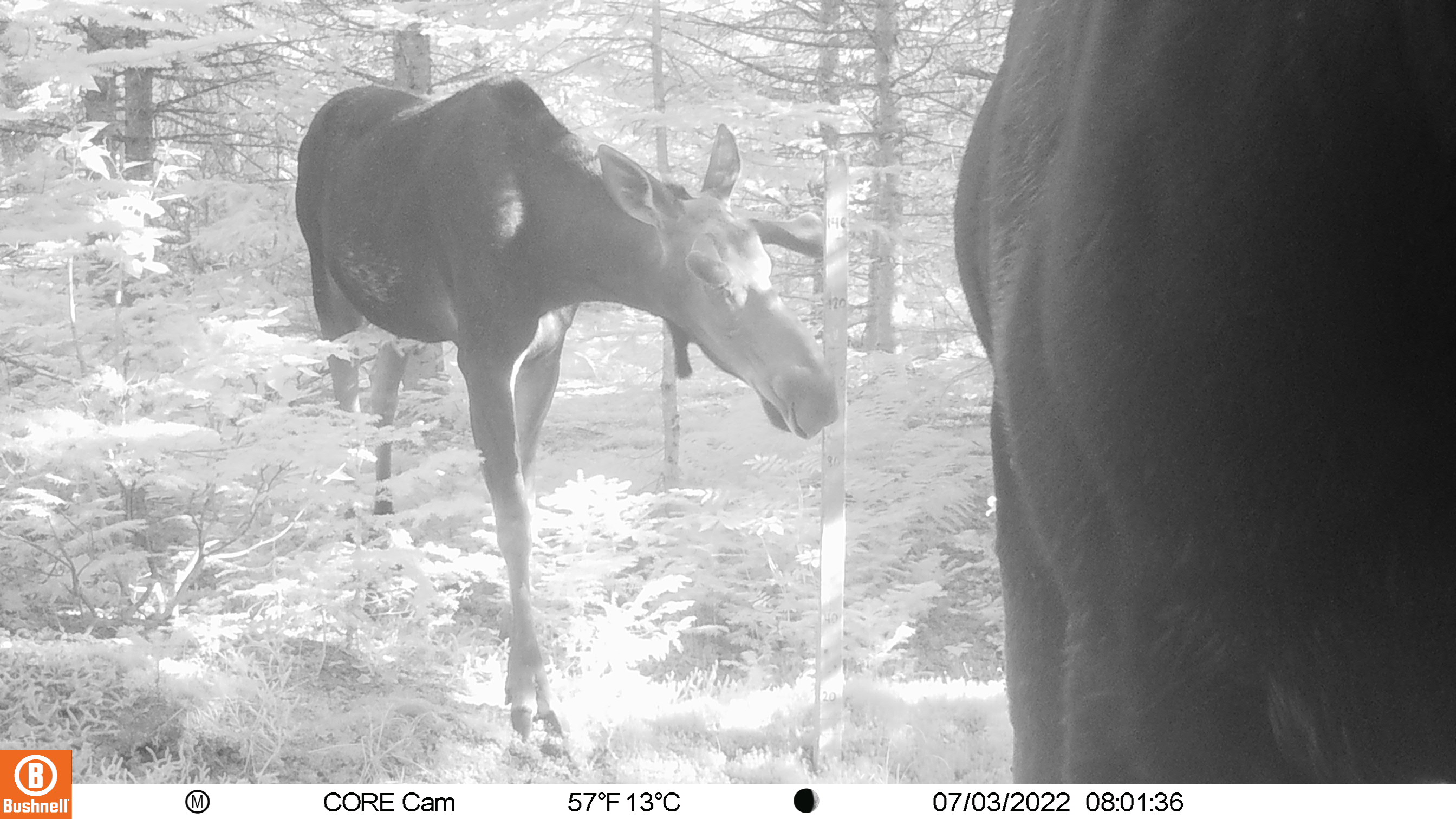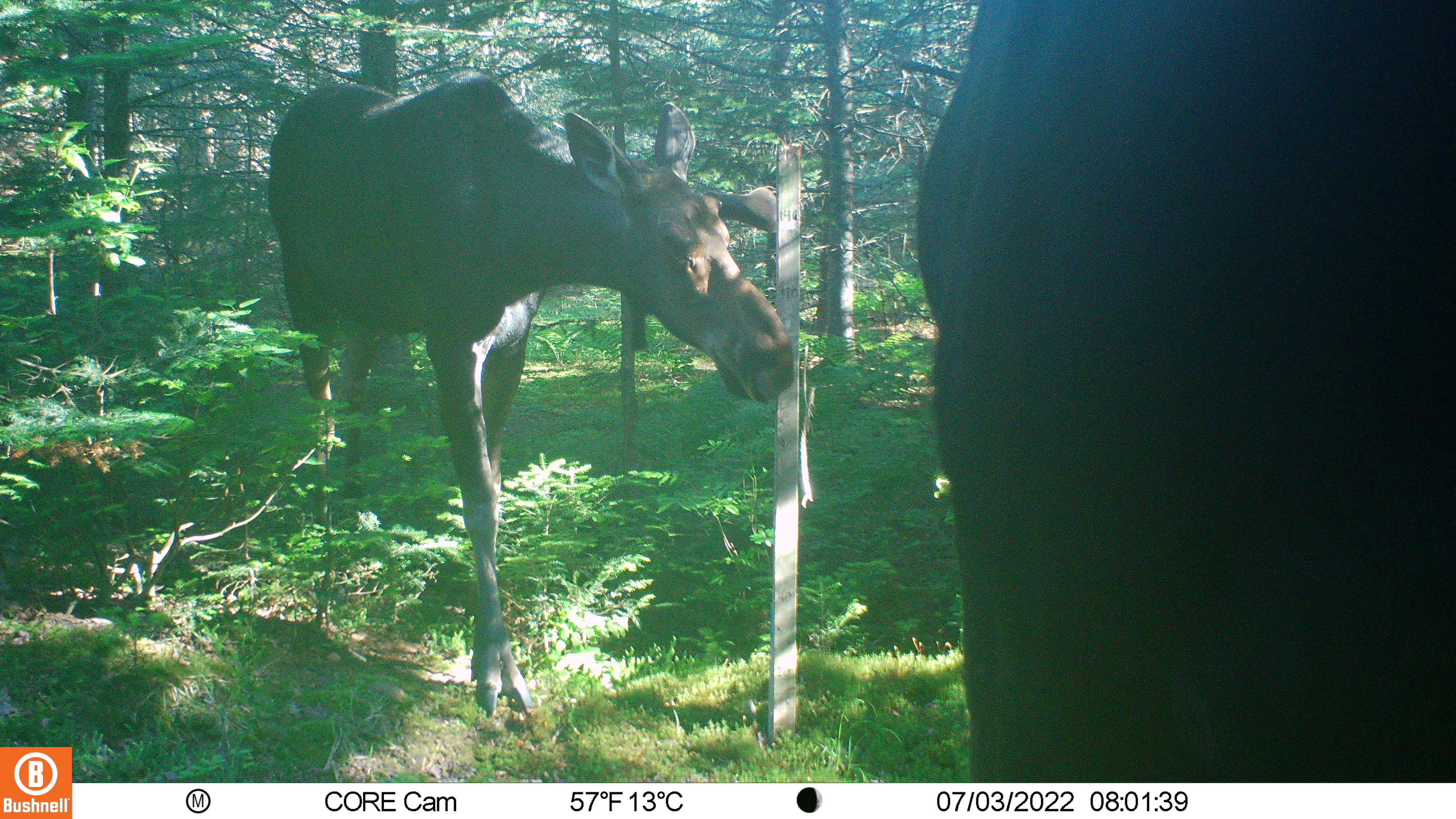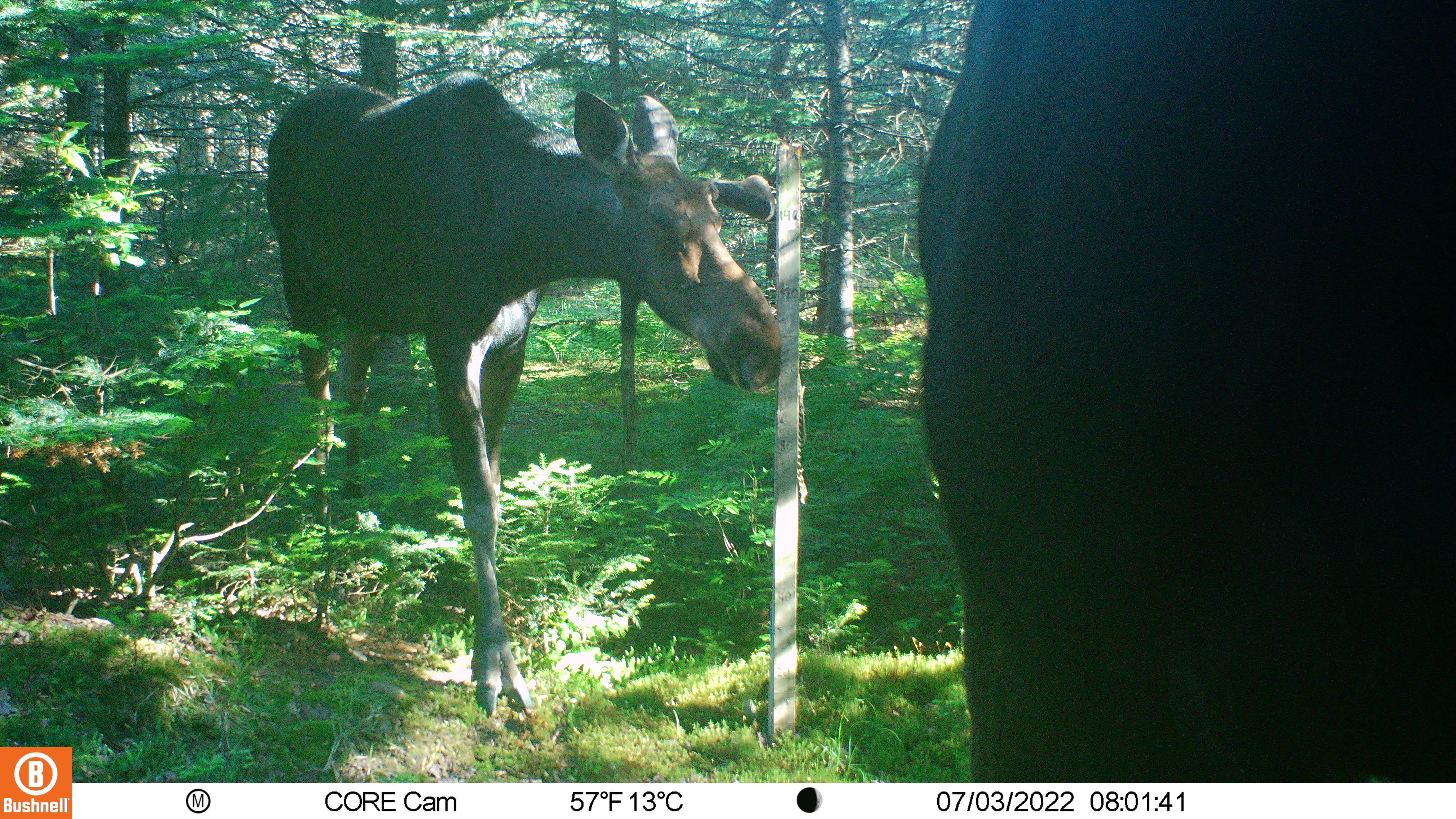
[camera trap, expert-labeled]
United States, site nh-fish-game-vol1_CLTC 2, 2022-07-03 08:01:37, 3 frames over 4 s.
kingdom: Animalia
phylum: Chordata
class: Mammalia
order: Artiodactyla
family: Cervidae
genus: Alces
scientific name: Alces alces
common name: moose